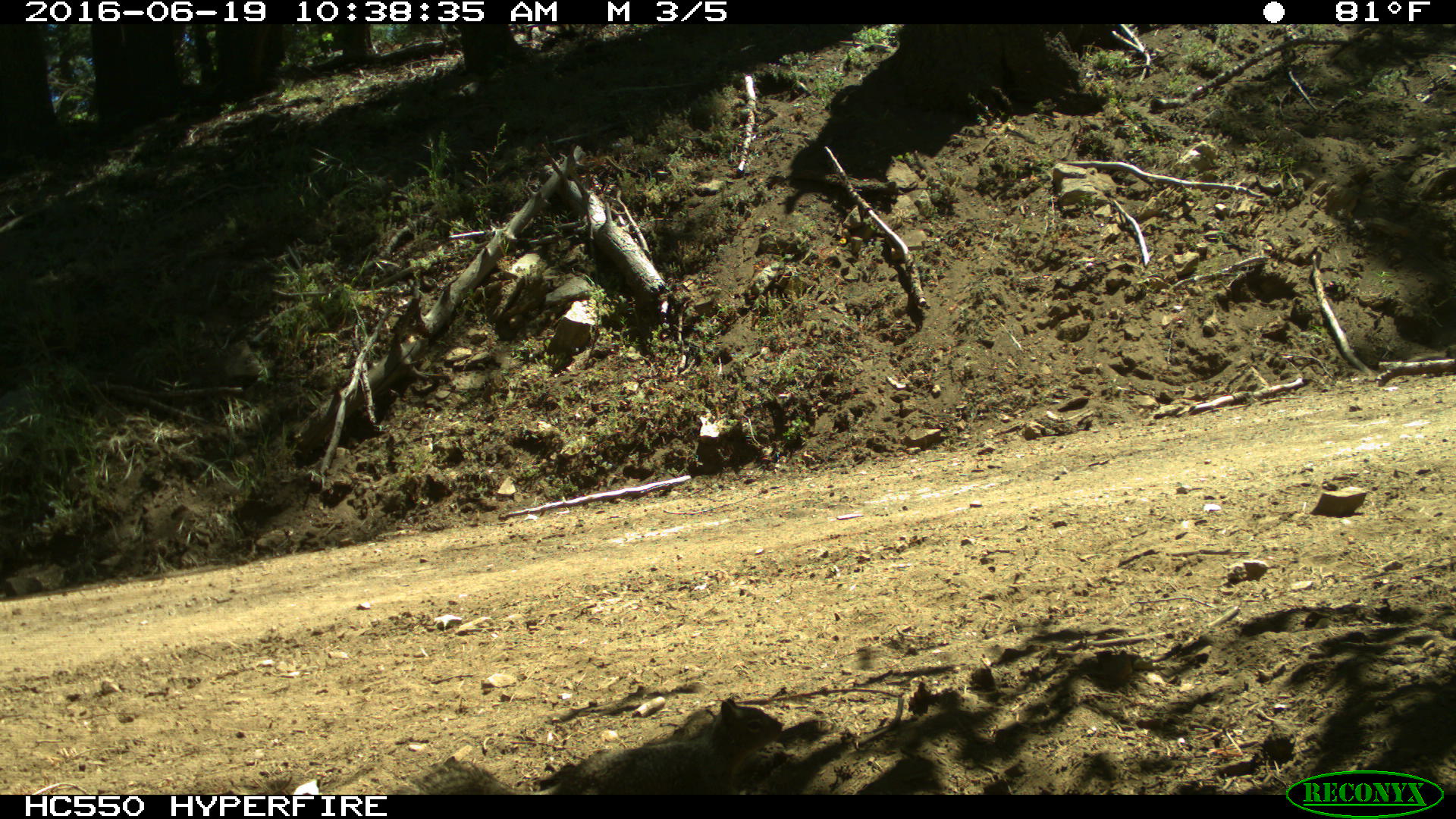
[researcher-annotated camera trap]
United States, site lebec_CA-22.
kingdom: Animalia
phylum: Chordata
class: Mammalia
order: Rodentia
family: Sciuridae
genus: Otospermophilus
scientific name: Otospermophilus beecheyi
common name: california ground squirrel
Otospermophilus beecheyi (california ground squirrel).